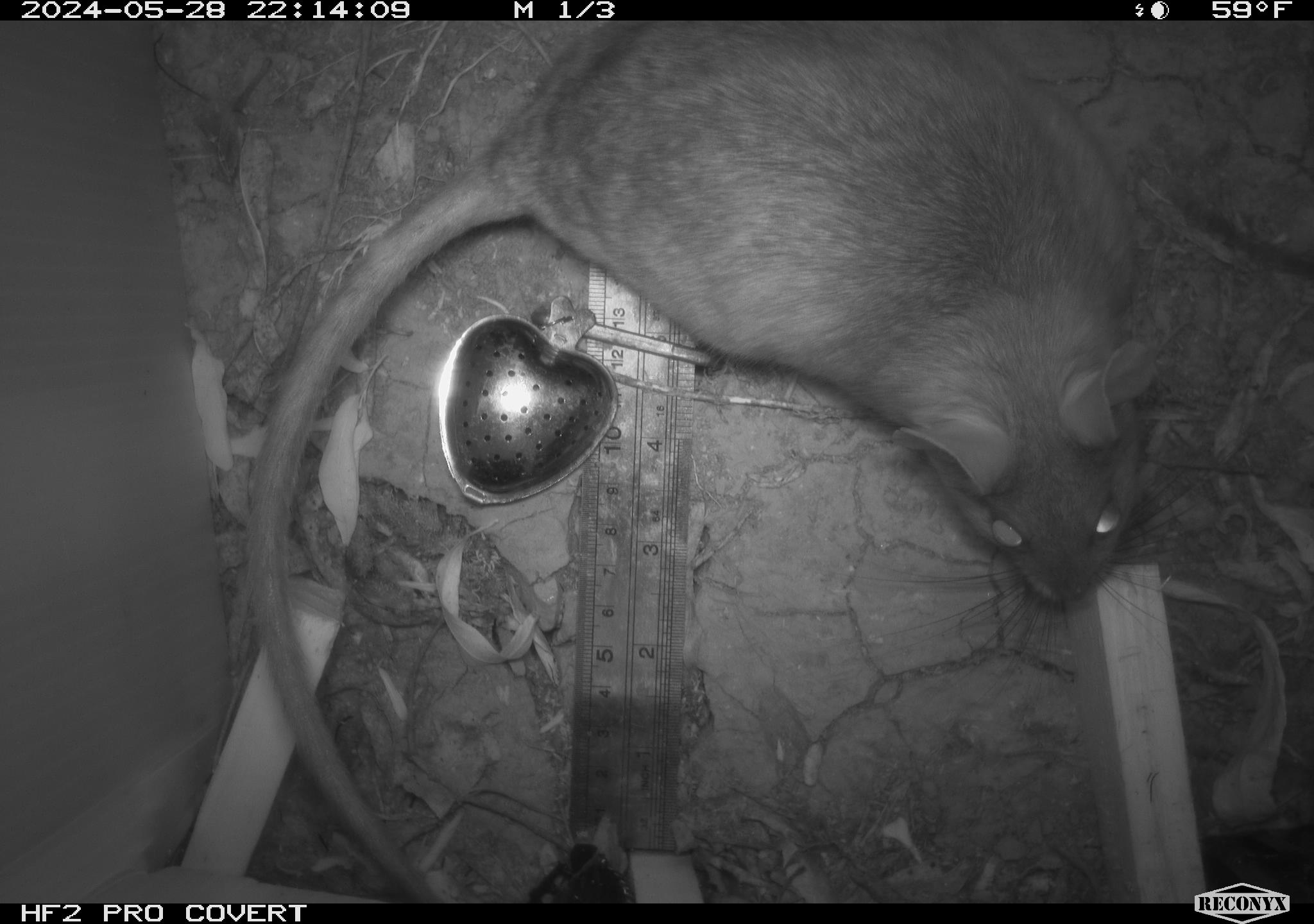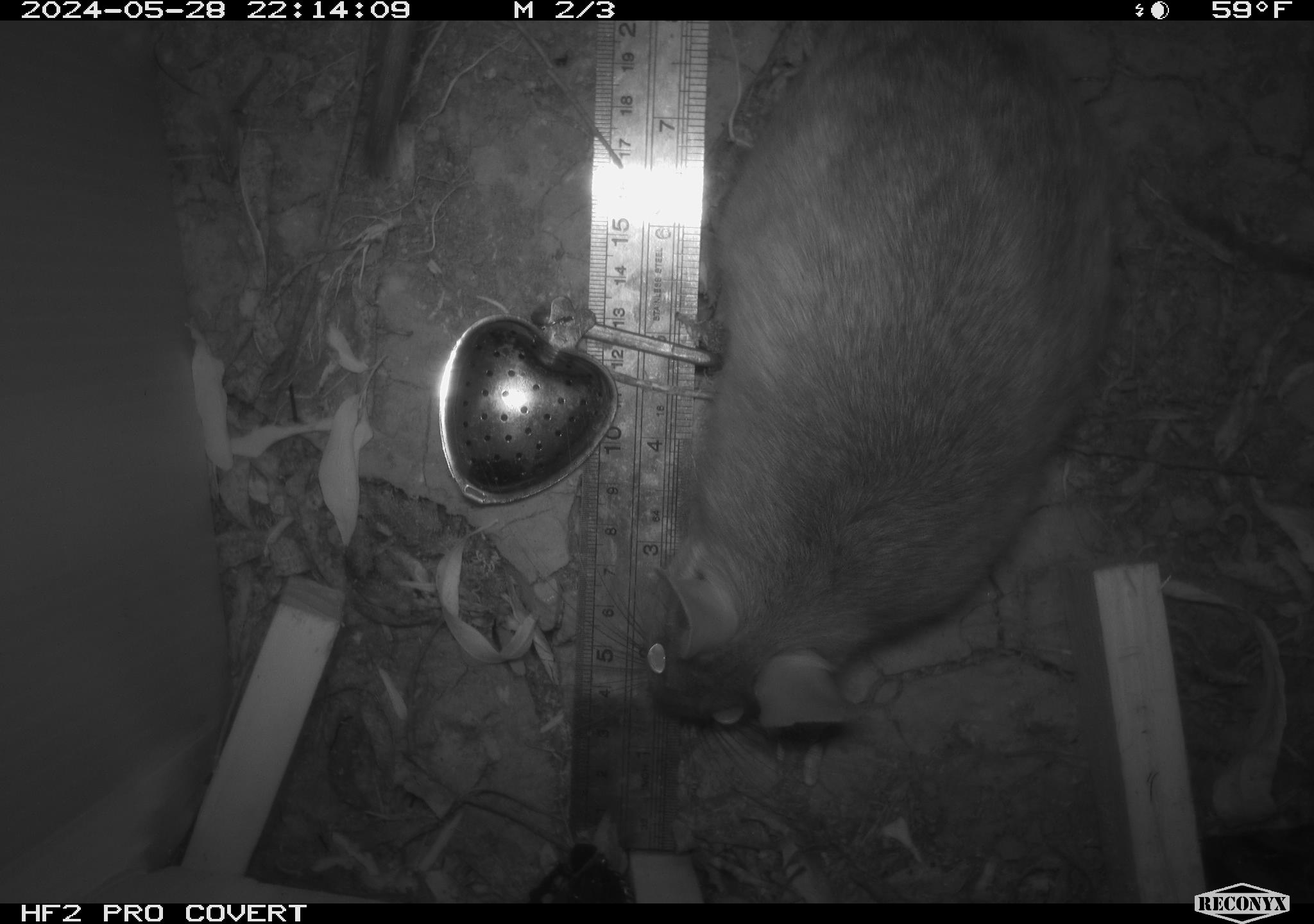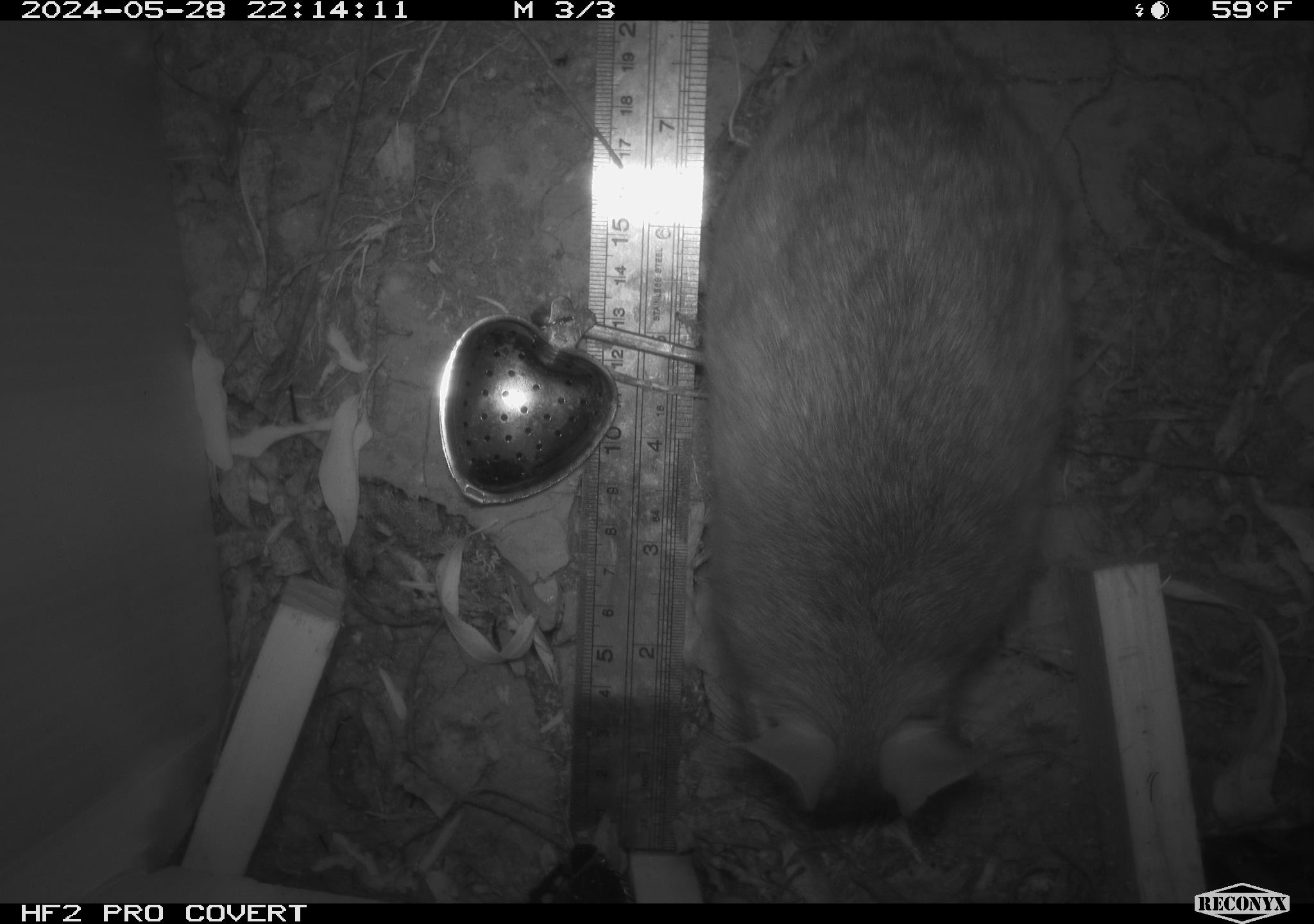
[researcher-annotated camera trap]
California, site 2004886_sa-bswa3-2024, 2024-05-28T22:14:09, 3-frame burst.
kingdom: Animalia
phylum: Chordata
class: Mammalia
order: Rodentia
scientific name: Rodentia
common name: woodrat or rat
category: woodrat or rat species